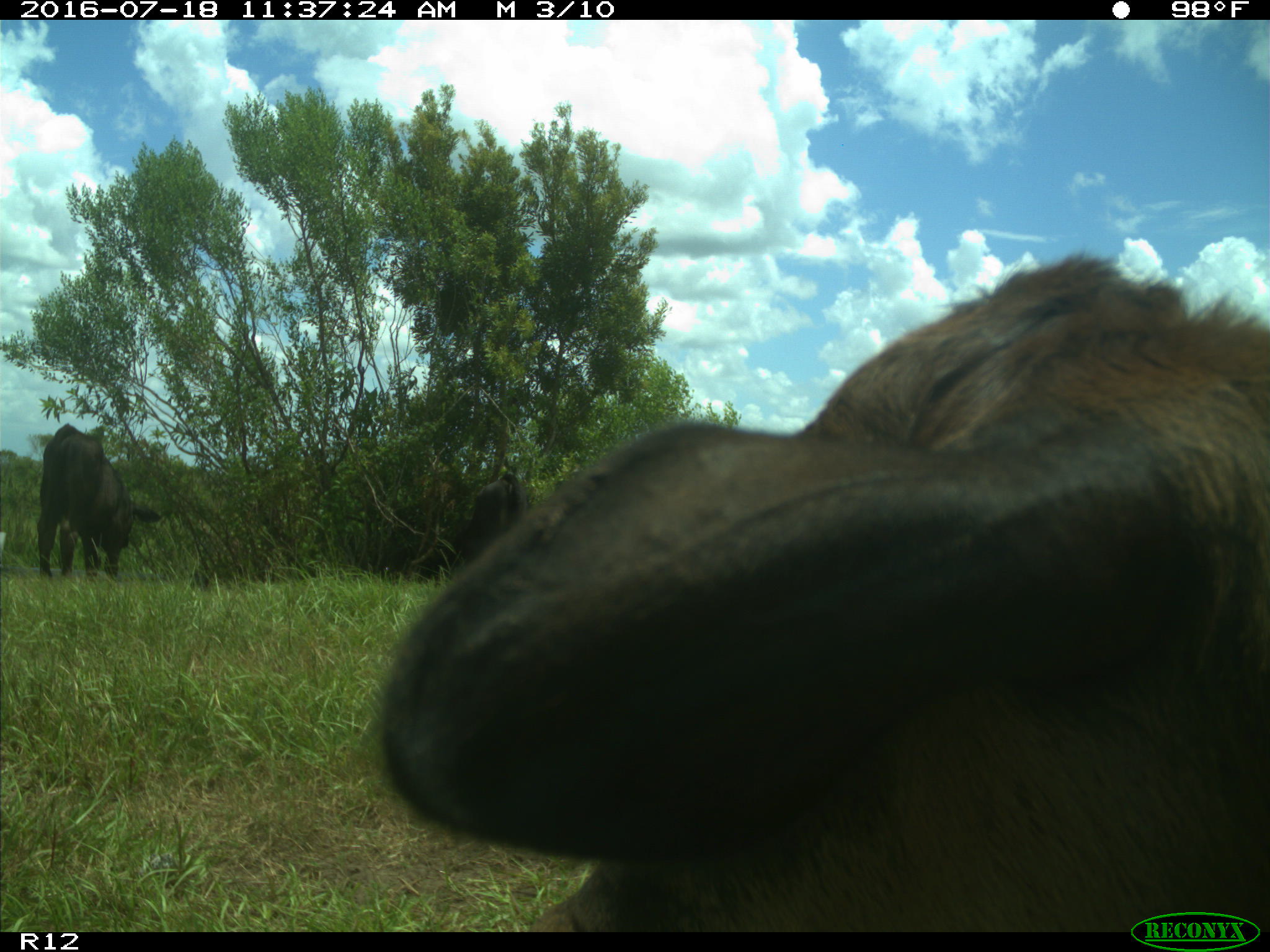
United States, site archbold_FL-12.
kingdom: Animalia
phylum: Chordata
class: Mammalia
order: Artiodactyla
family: Bovidae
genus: Bos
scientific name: Bos taurus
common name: domestic cow